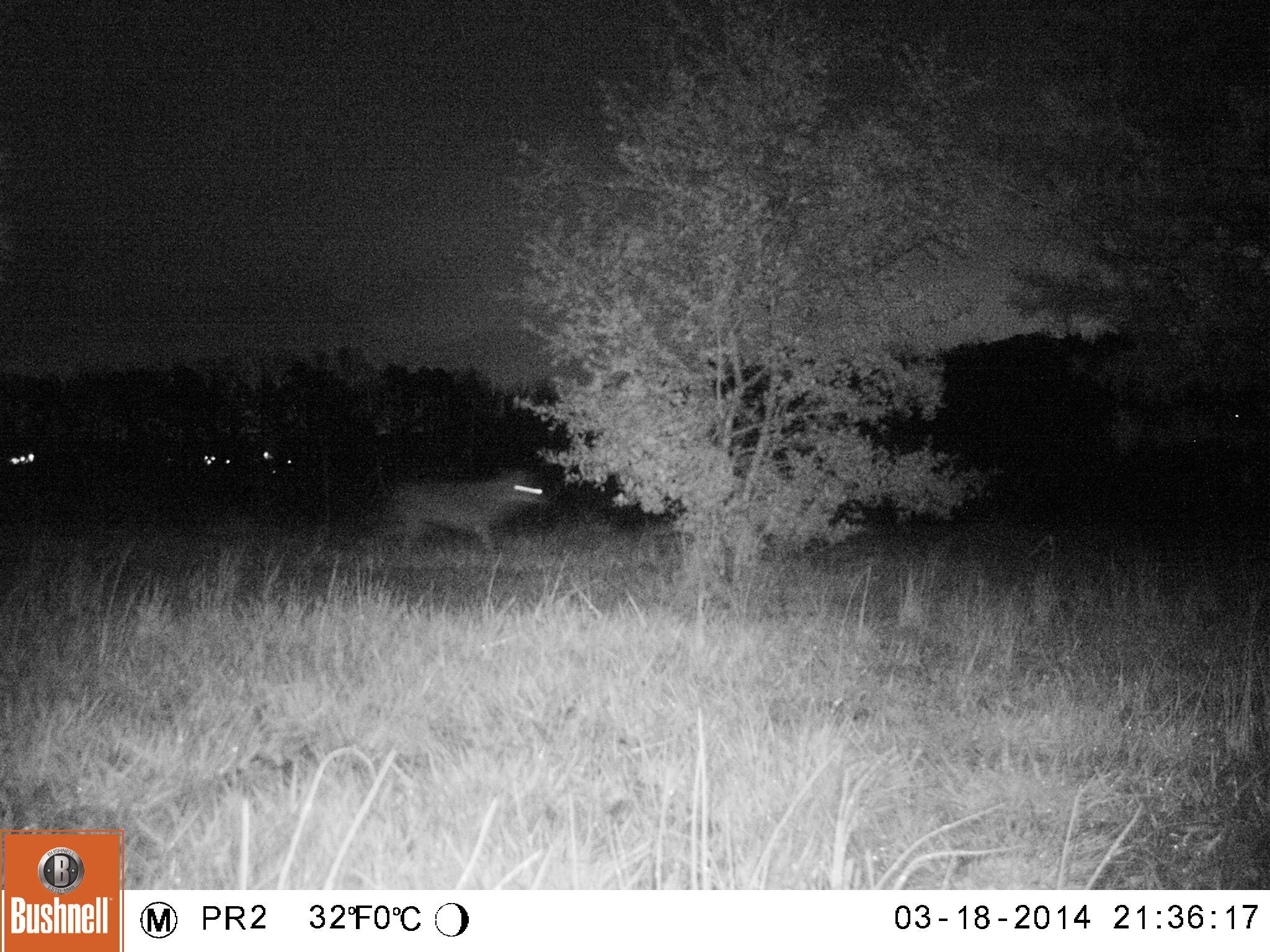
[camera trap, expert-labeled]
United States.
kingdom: Animalia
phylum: Chordata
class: Mammalia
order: Carnivora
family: Canidae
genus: Canis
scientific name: Canis latrans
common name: coyote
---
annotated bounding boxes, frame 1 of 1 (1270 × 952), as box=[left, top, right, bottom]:
Coyote: box=[365, 458, 555, 569]